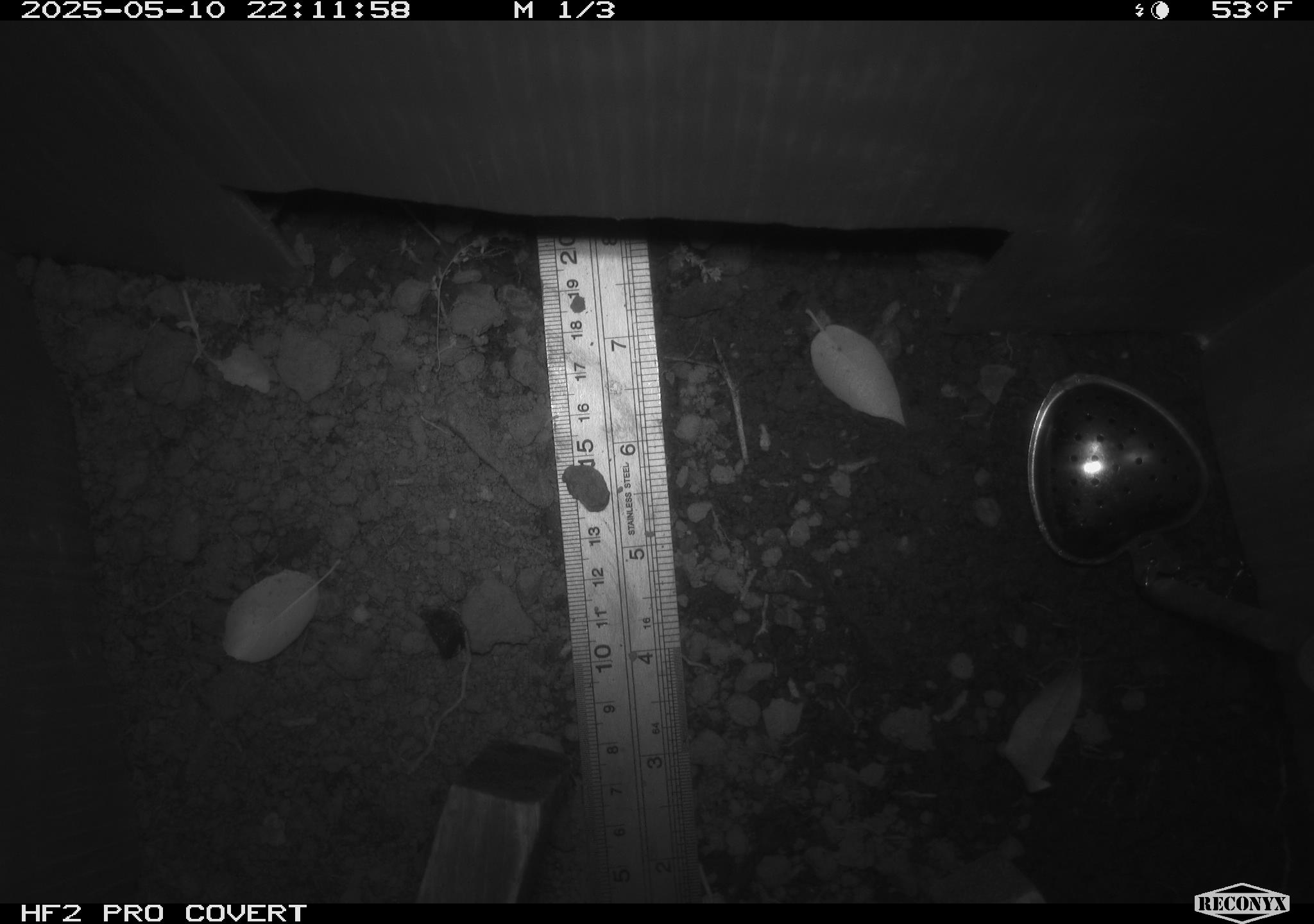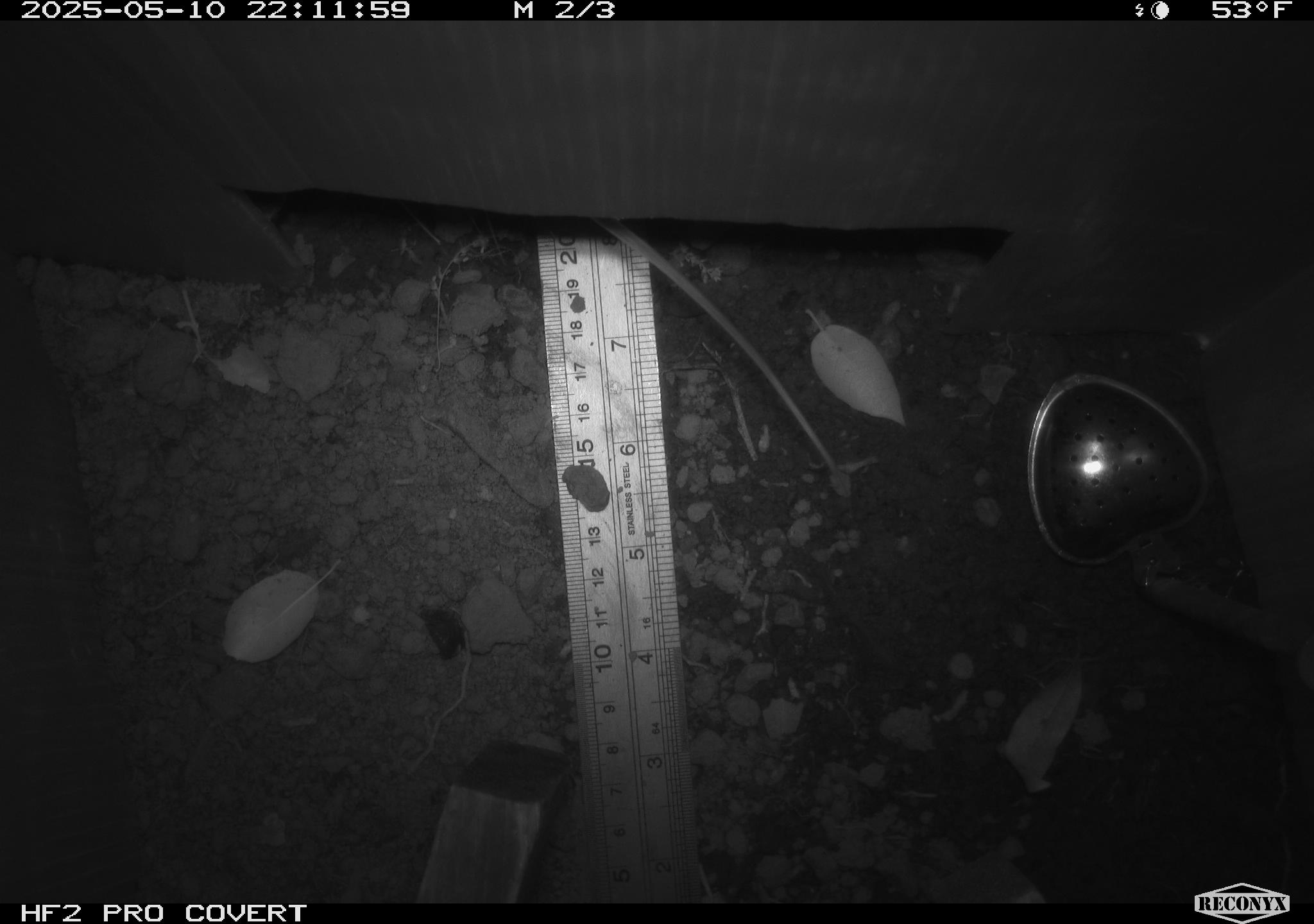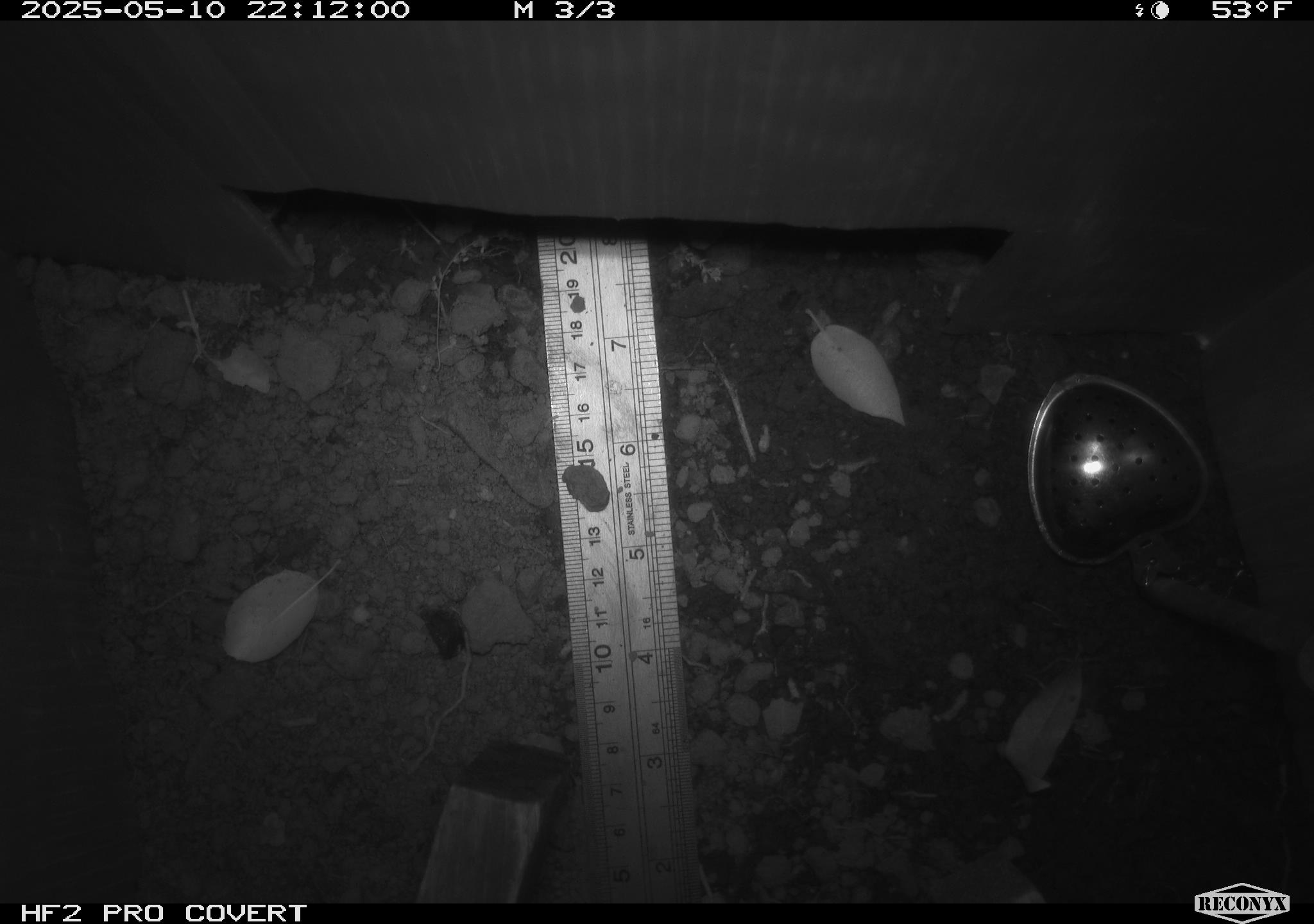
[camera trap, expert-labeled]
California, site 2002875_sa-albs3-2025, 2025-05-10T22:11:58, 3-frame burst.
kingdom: Animalia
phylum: Chordata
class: Mammalia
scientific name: Mammalia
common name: small mammal